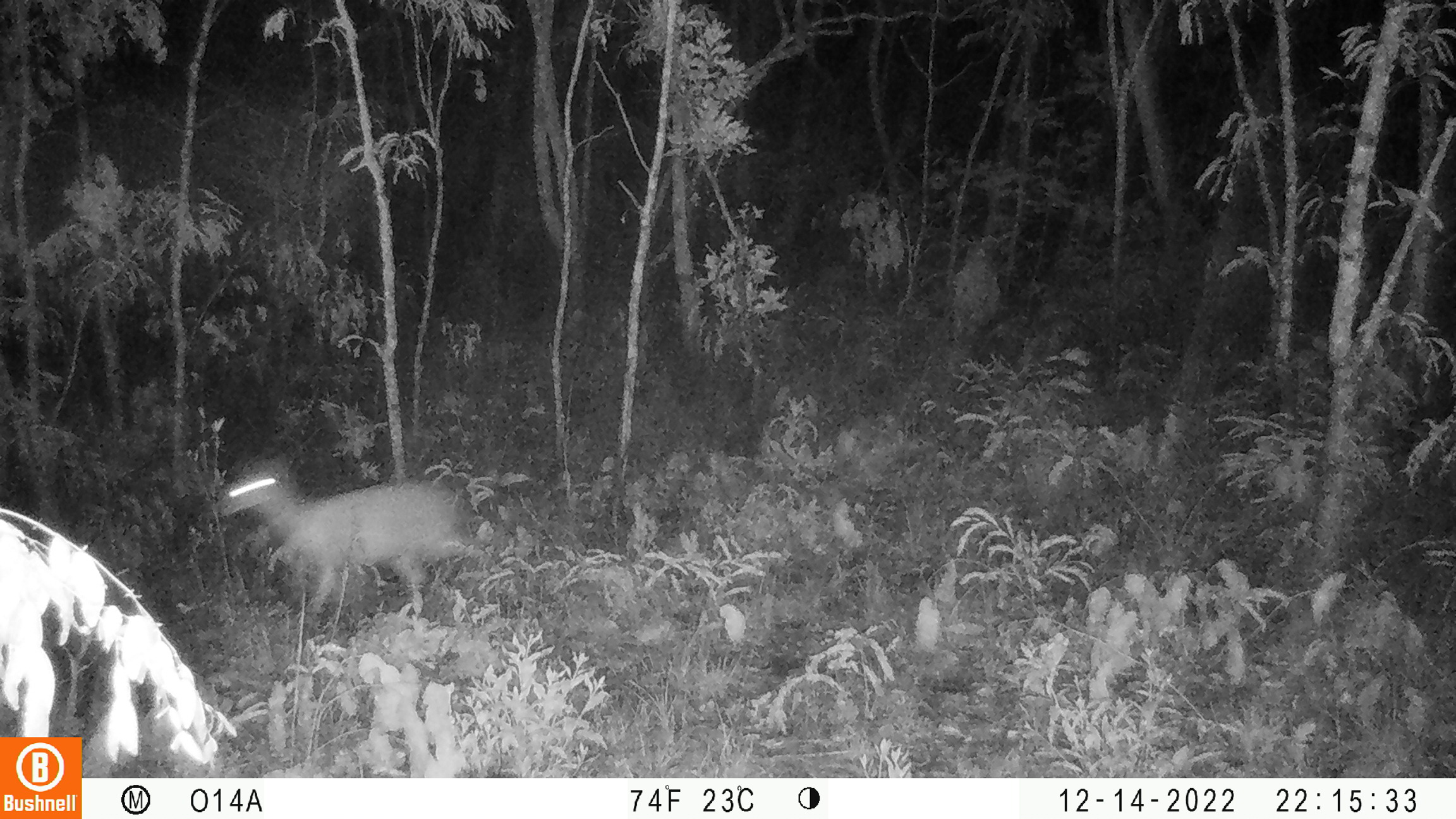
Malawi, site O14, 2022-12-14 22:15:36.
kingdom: Animalia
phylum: Chordata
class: Mammalia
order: Artiodactyla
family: Bovidae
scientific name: Antilopinae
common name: small antelope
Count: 1.